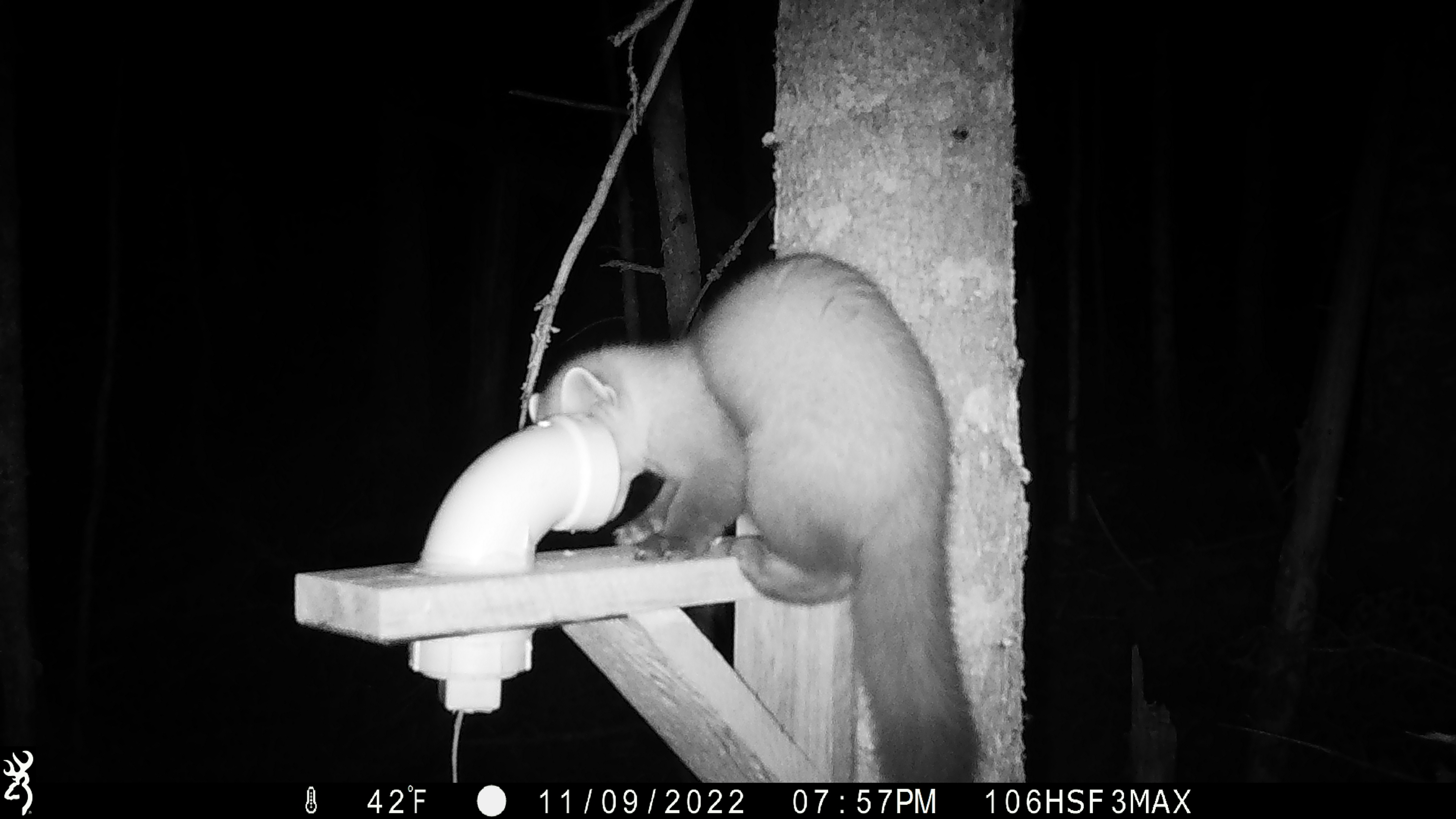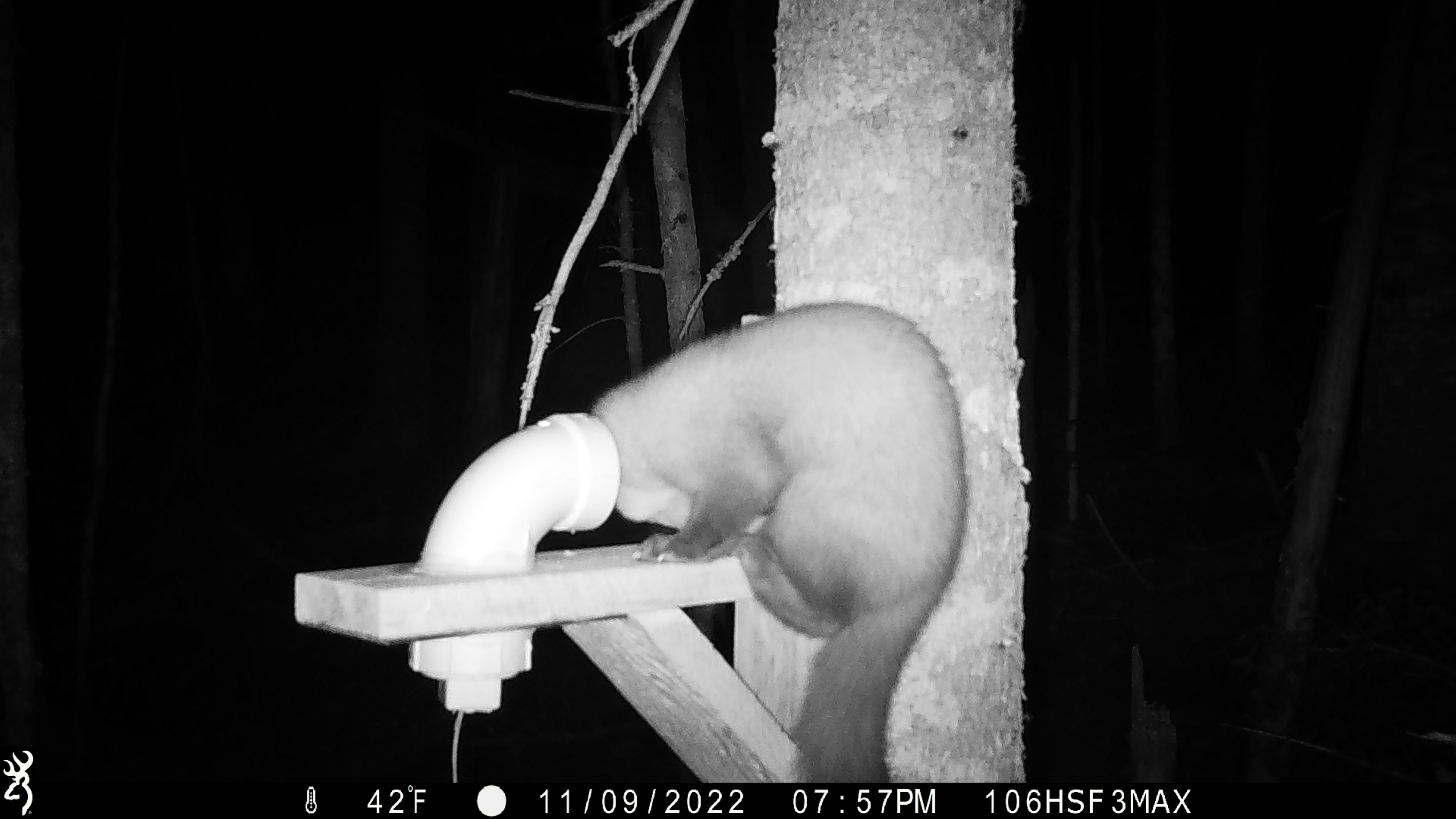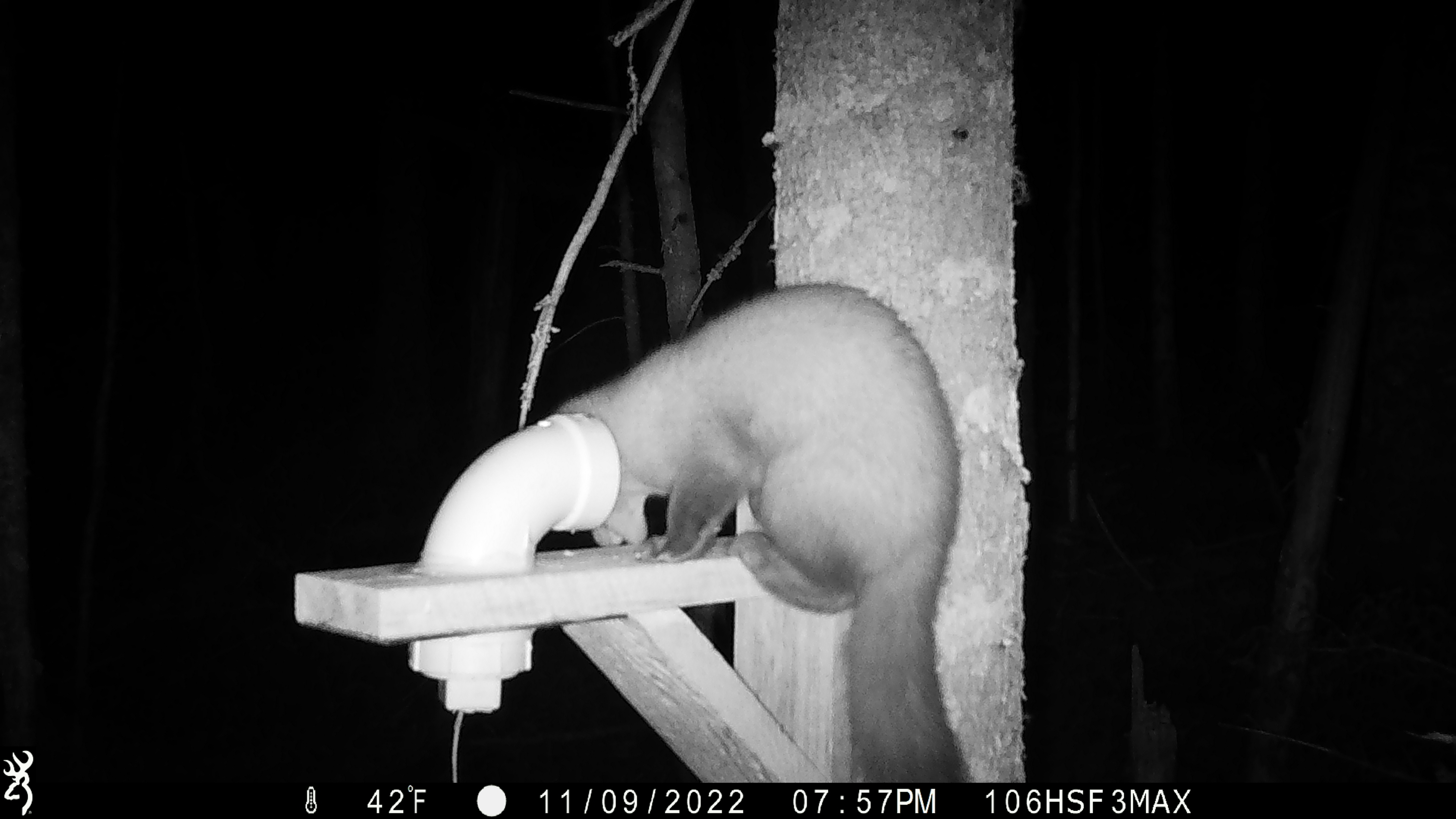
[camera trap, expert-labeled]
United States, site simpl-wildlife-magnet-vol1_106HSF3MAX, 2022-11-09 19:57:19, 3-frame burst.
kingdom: Animalia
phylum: Chordata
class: Mammalia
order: Carnivora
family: Mustelidae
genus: Martes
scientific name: Martes americana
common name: american marten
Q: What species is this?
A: American marten (Martes americana).